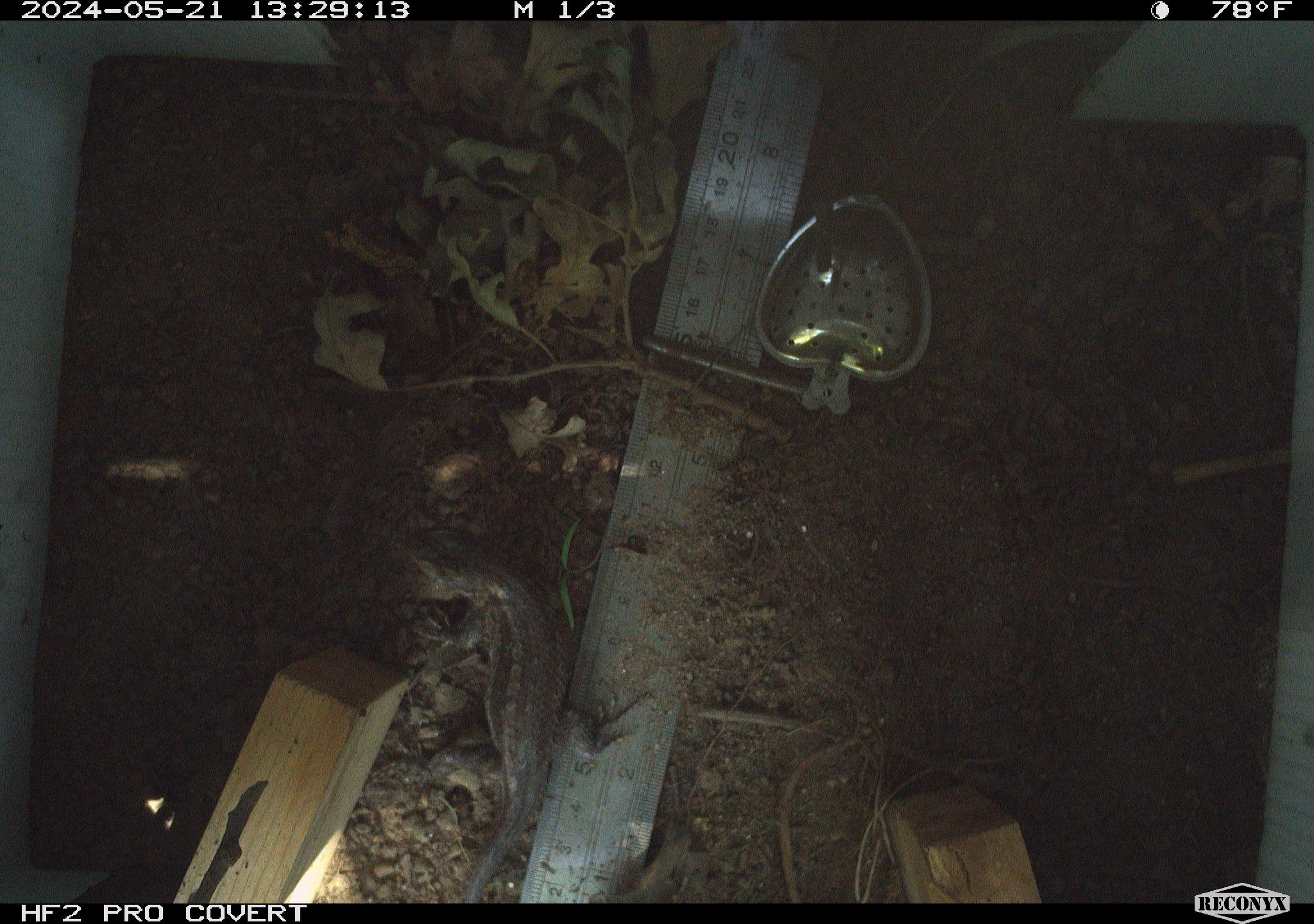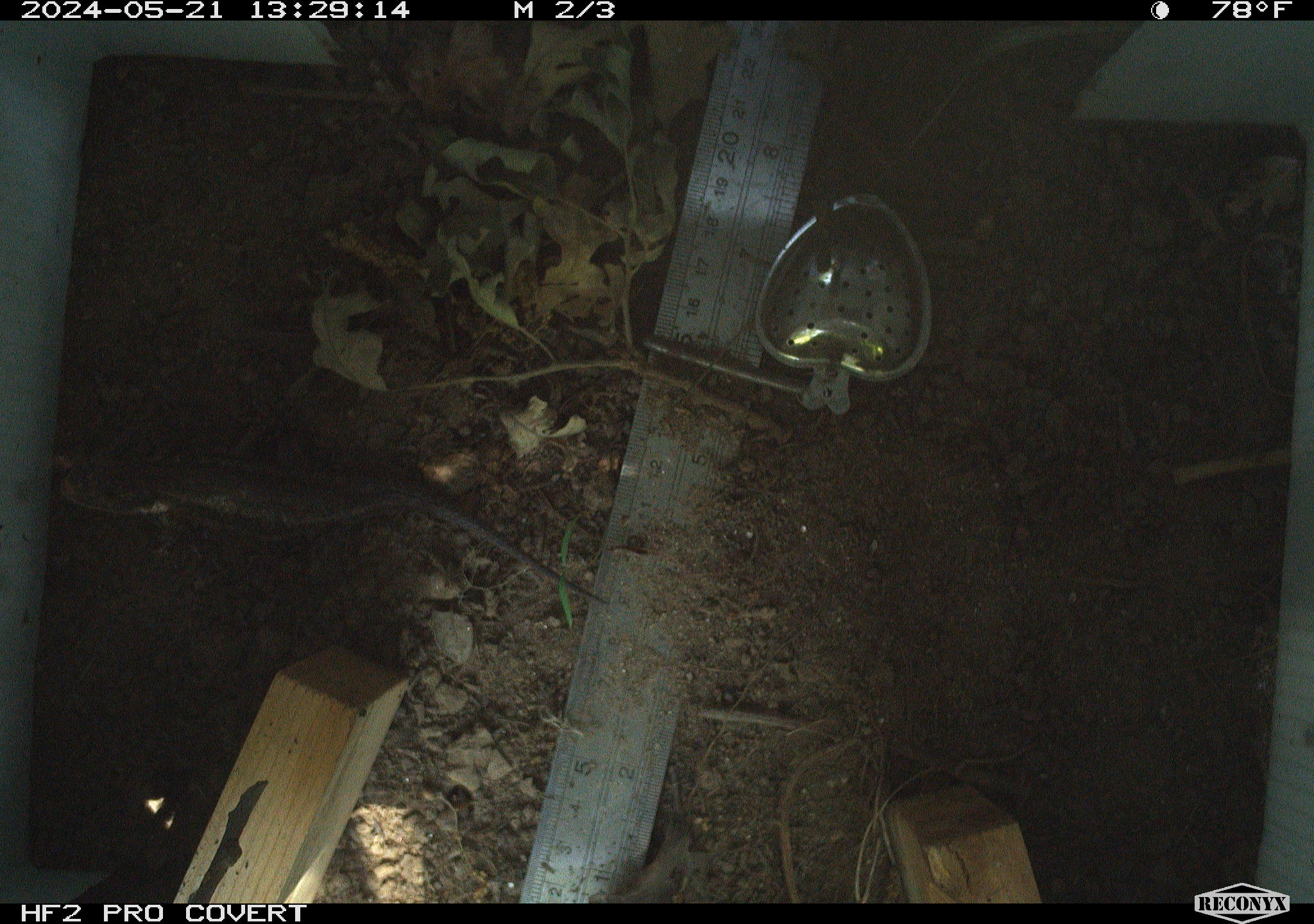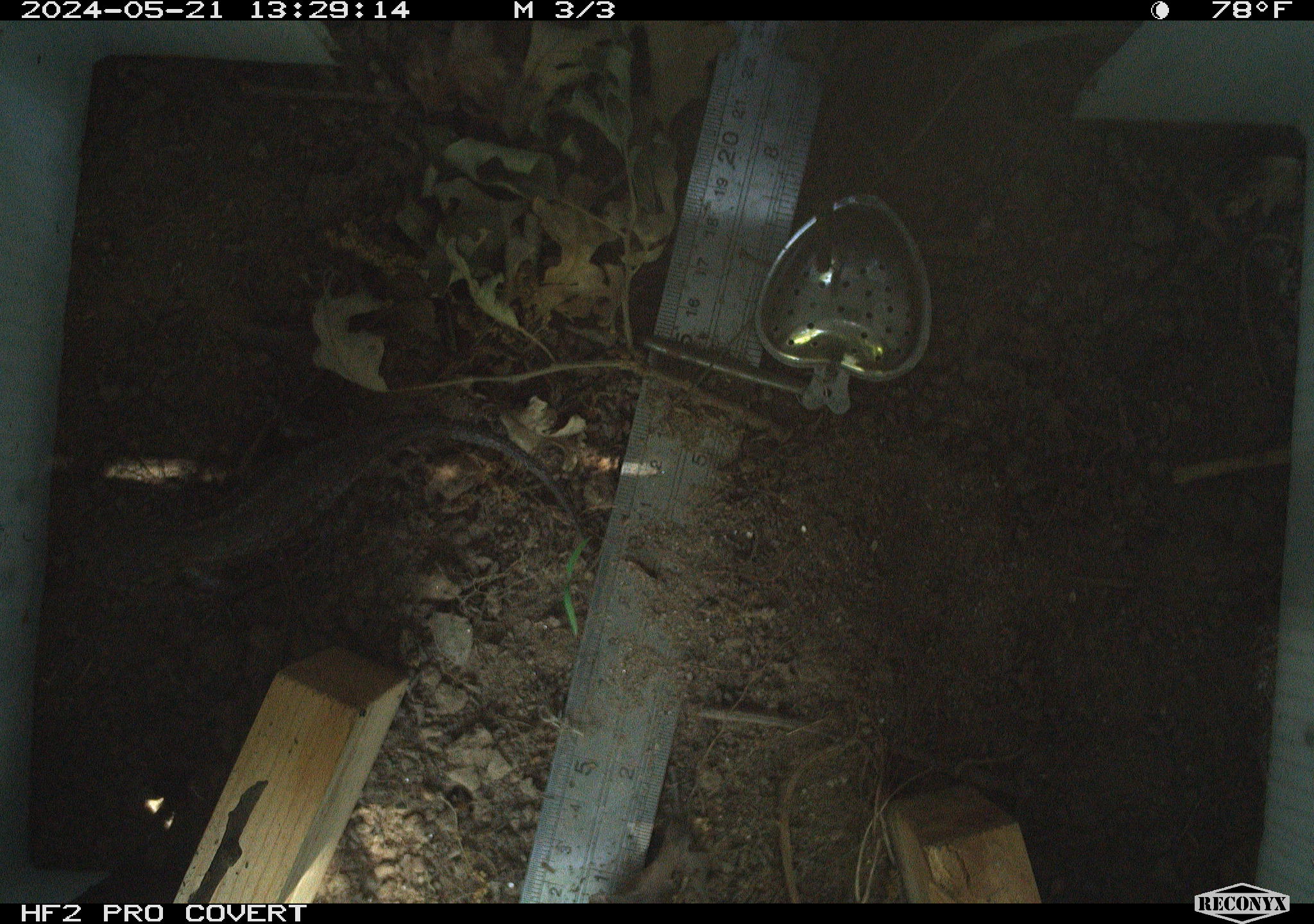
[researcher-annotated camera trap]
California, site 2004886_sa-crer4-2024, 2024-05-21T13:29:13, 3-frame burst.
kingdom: Animalia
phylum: Chordata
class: Reptilia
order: Squamata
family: Phrynosomatidae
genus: Sceloporus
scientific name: Sceloporus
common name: spiny lizards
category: sceloporus species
Sceloporus species (spiny lizards) (Sceloporus).